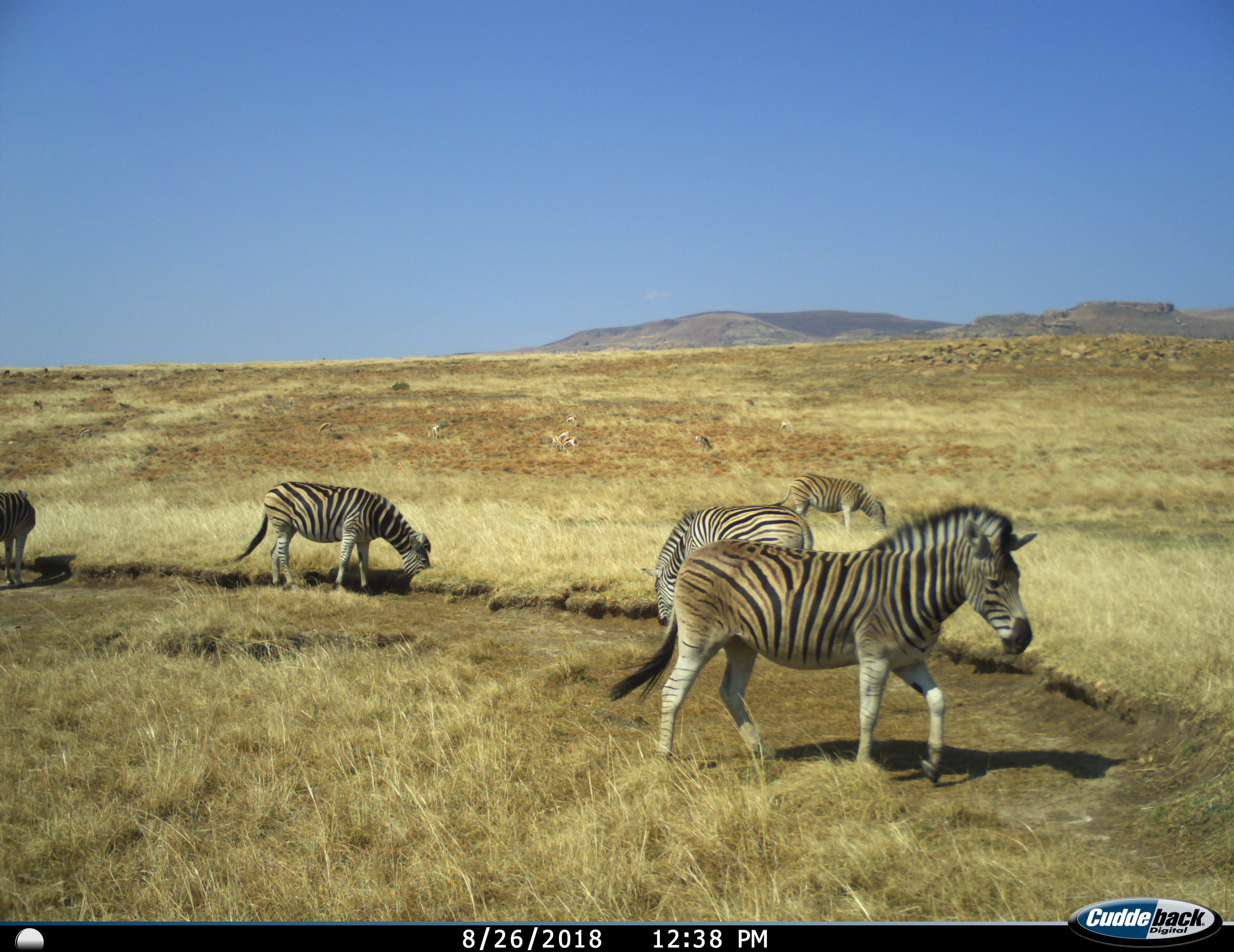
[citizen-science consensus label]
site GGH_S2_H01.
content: unidentified animal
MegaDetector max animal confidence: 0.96